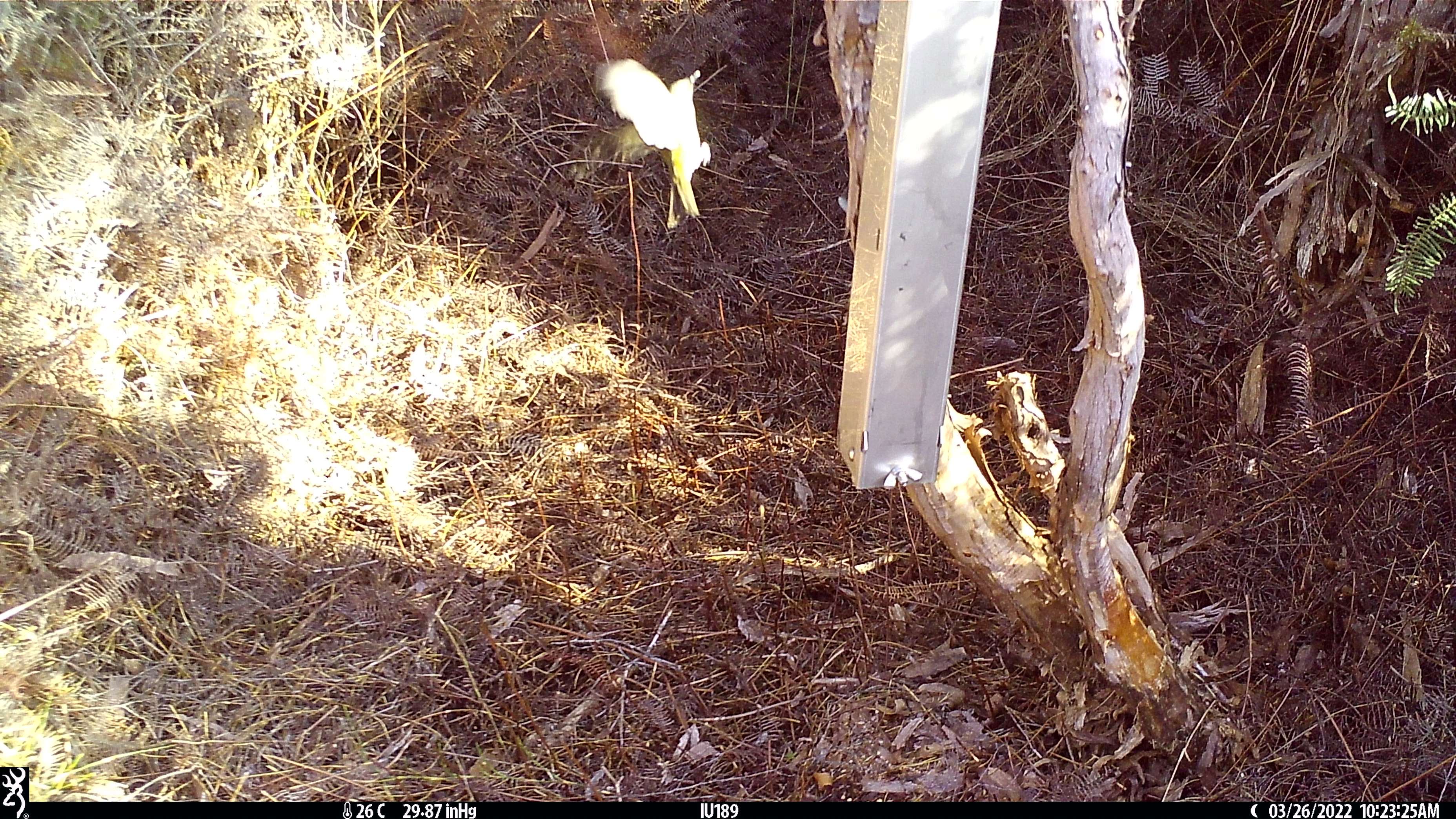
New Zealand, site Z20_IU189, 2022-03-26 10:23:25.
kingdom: Animalia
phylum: Chordata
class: Aves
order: Passeriformes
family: Meliphagidae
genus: Anthornis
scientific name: Anthornis melanura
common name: new zealand bellbird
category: bellbird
Bellbird (new zealand bellbird) (Anthornis melanura).